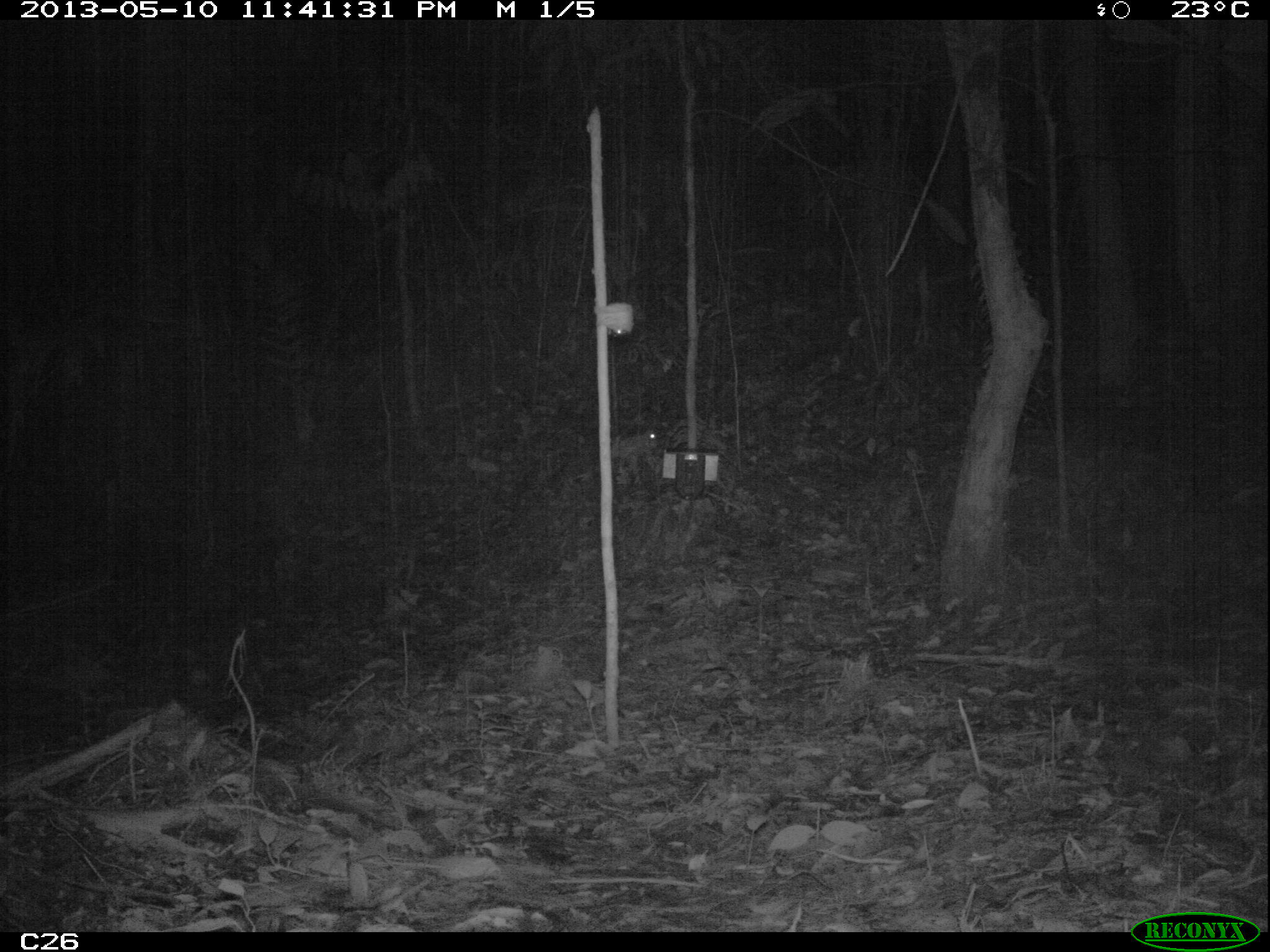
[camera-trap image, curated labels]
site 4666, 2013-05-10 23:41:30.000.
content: unidentified animal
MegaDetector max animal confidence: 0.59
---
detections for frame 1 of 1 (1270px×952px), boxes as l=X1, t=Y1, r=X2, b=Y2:
unidentifiable: l=607, t=429, r=659, b=484